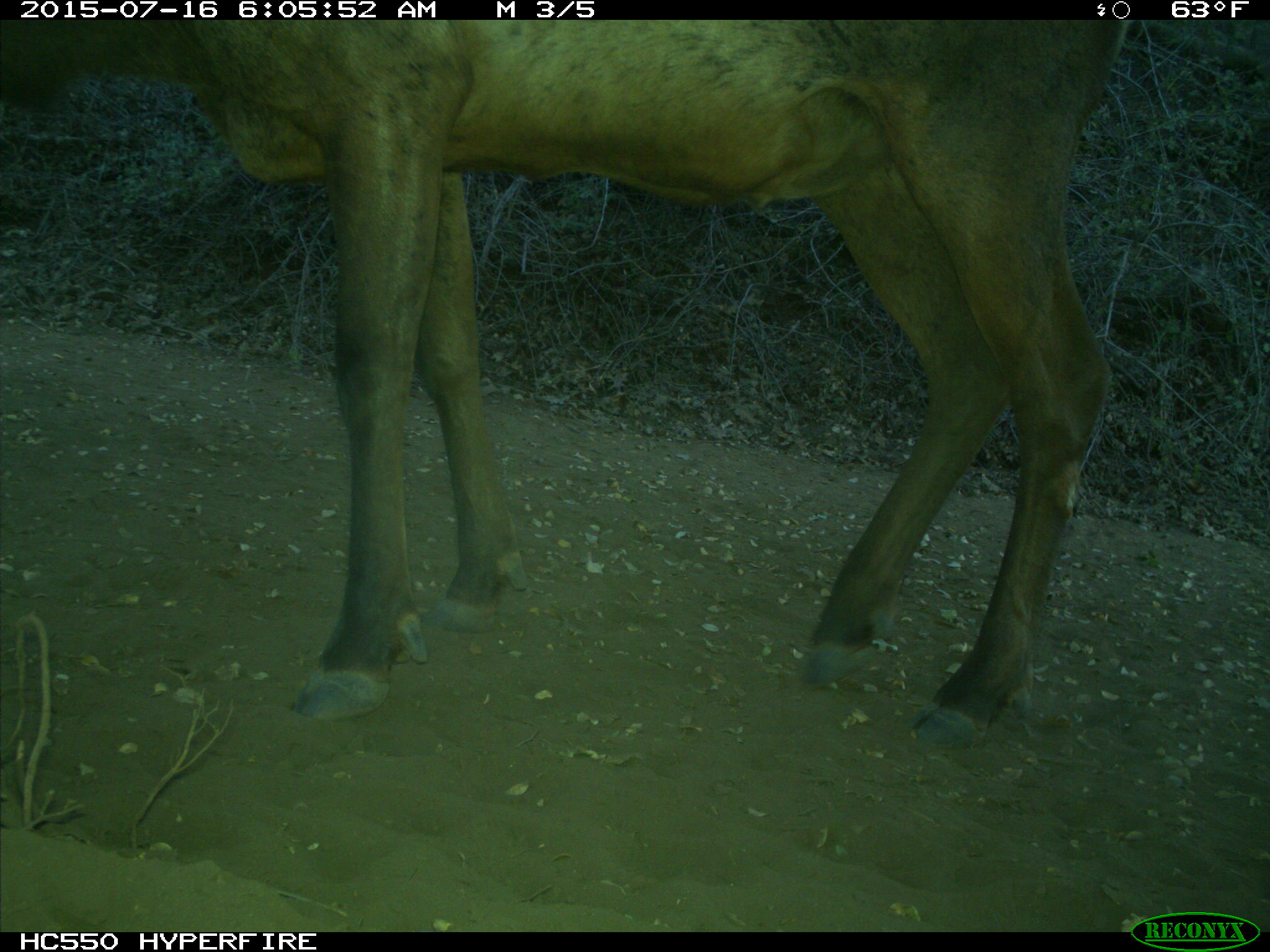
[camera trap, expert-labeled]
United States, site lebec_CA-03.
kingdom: Animalia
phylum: Chordata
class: Mammalia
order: Artiodactyla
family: Cervidae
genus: Cervus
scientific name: Cervus canadensis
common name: elk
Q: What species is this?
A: Cervus canadensis (elk).